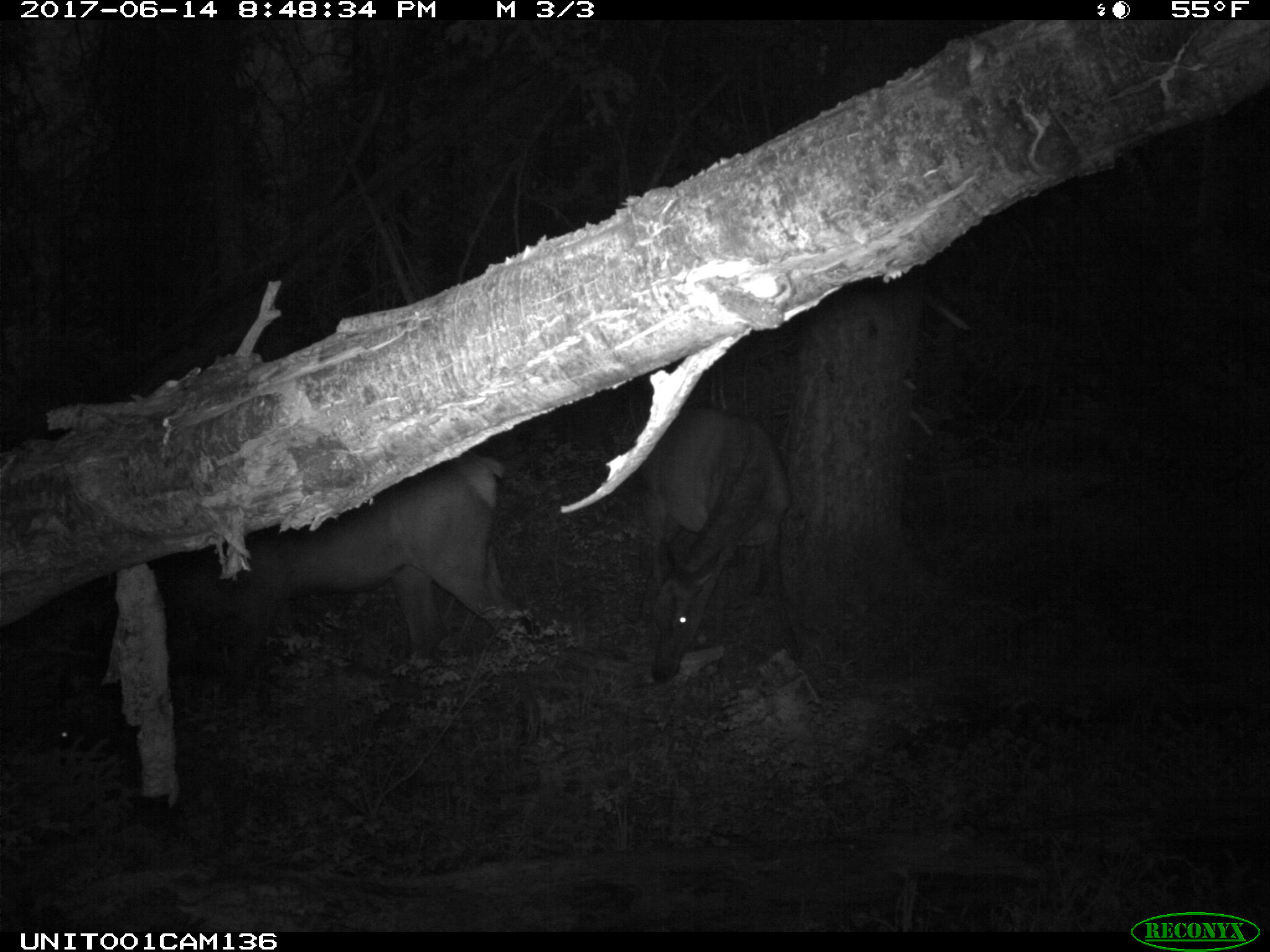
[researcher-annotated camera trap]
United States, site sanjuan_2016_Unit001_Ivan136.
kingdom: Animalia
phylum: Chordata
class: Mammalia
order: Artiodactyla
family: Cervidae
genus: Cervus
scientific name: Cervus elaphus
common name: red deer